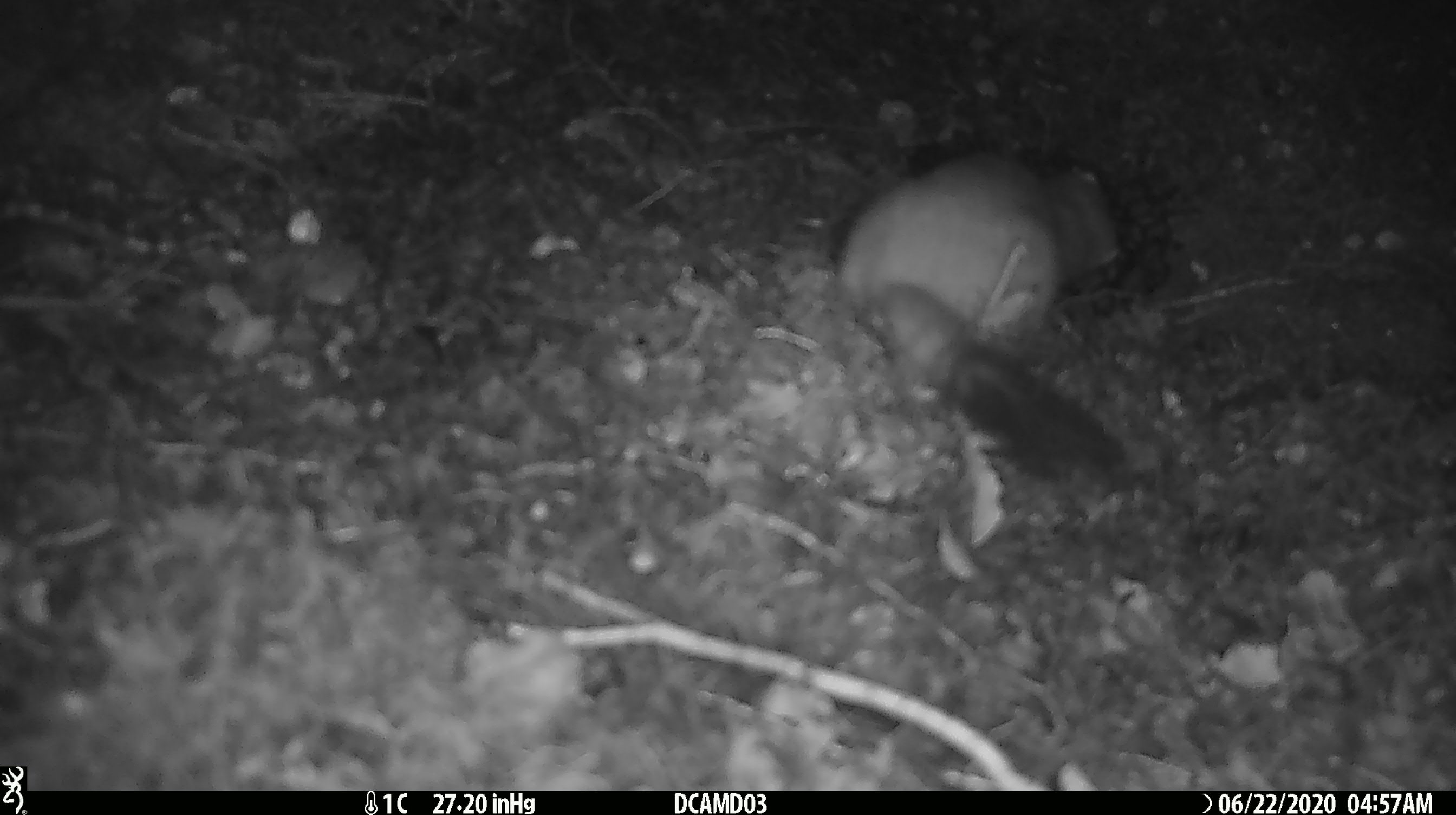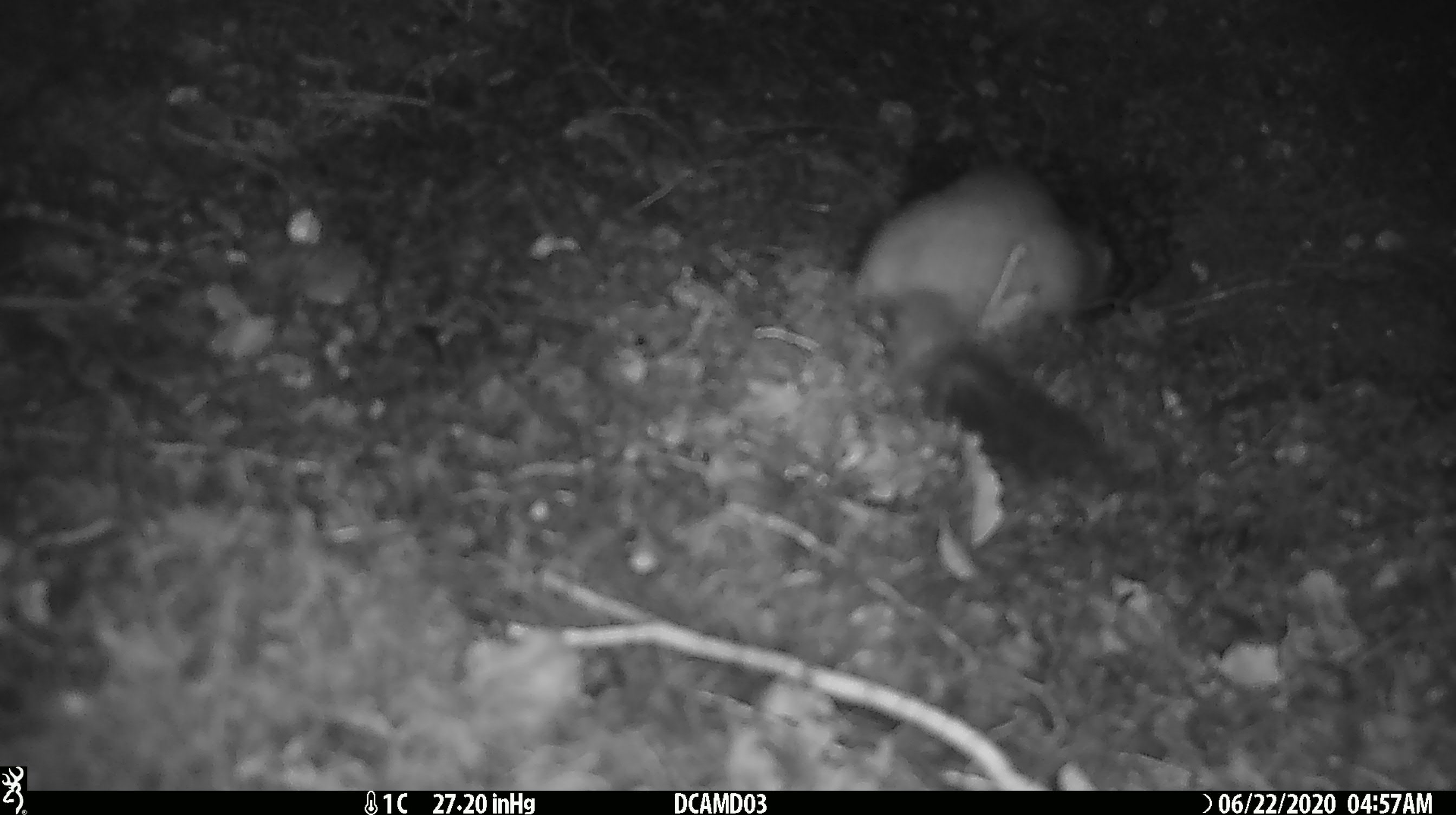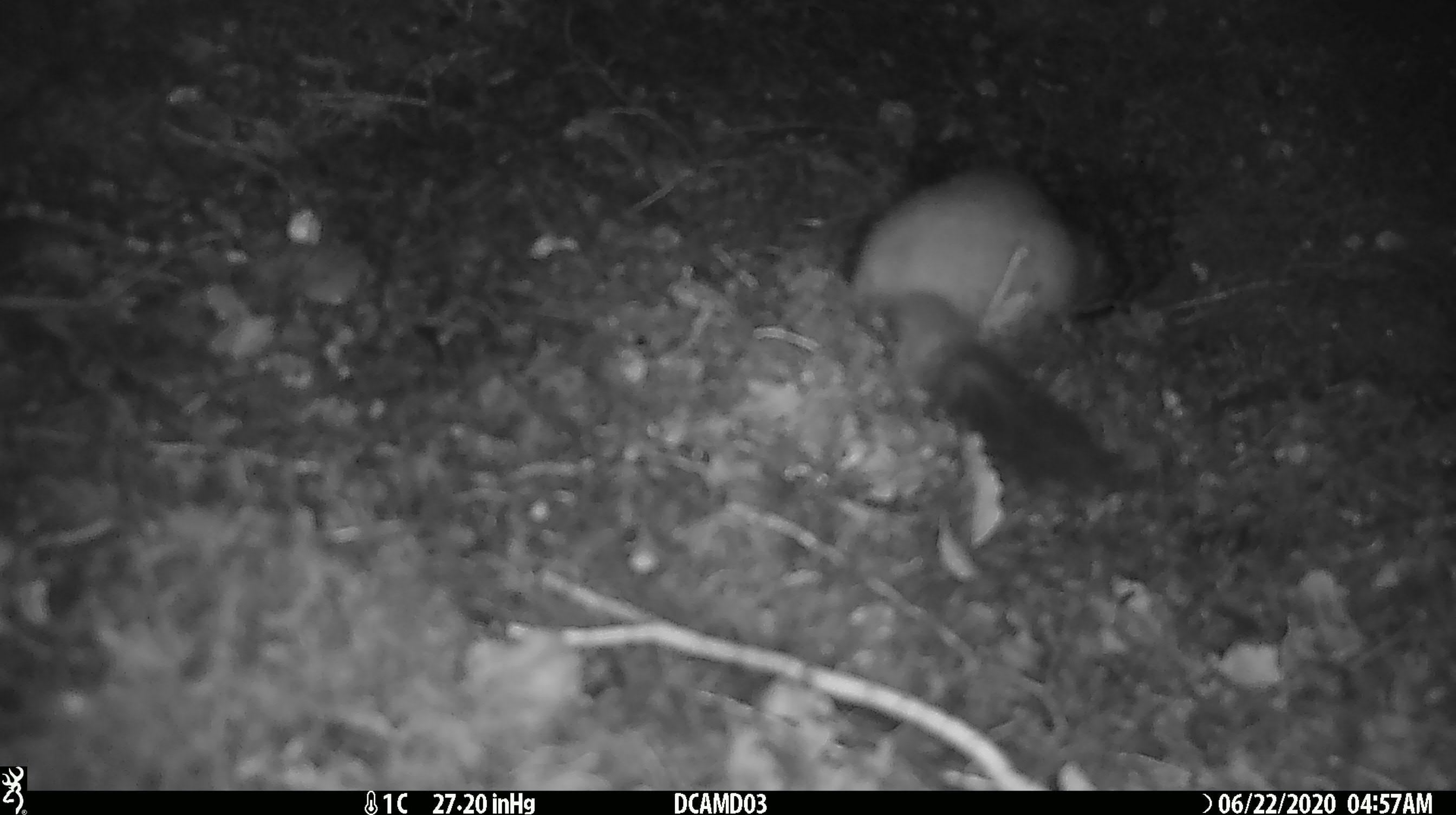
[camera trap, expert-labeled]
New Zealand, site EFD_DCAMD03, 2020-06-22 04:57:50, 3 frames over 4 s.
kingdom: Animalia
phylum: Chordata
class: Mammalia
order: Carnivora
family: Mustelidae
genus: Mustela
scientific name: Mustela erminea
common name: stoat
Stoat (Mustela erminea).